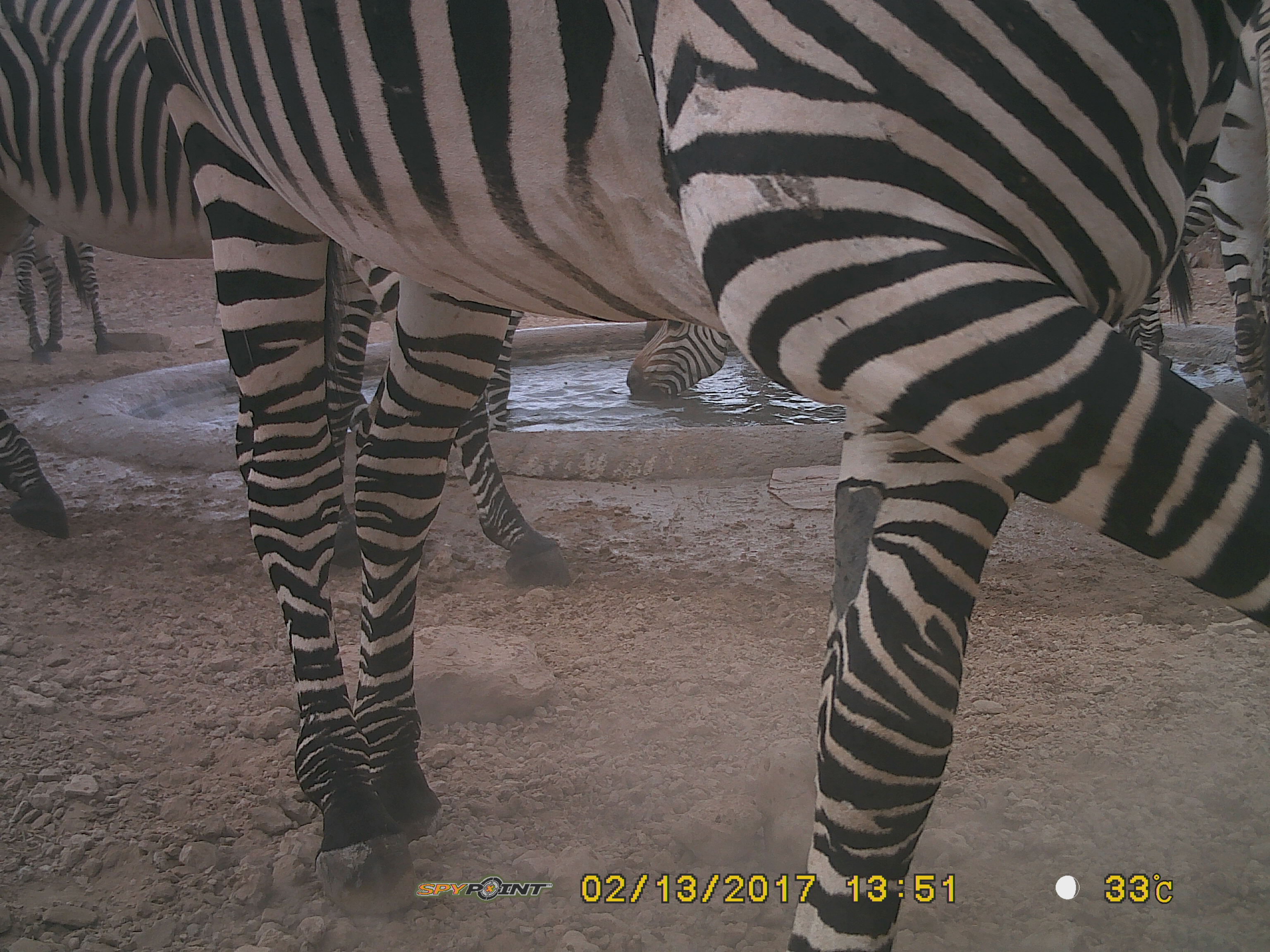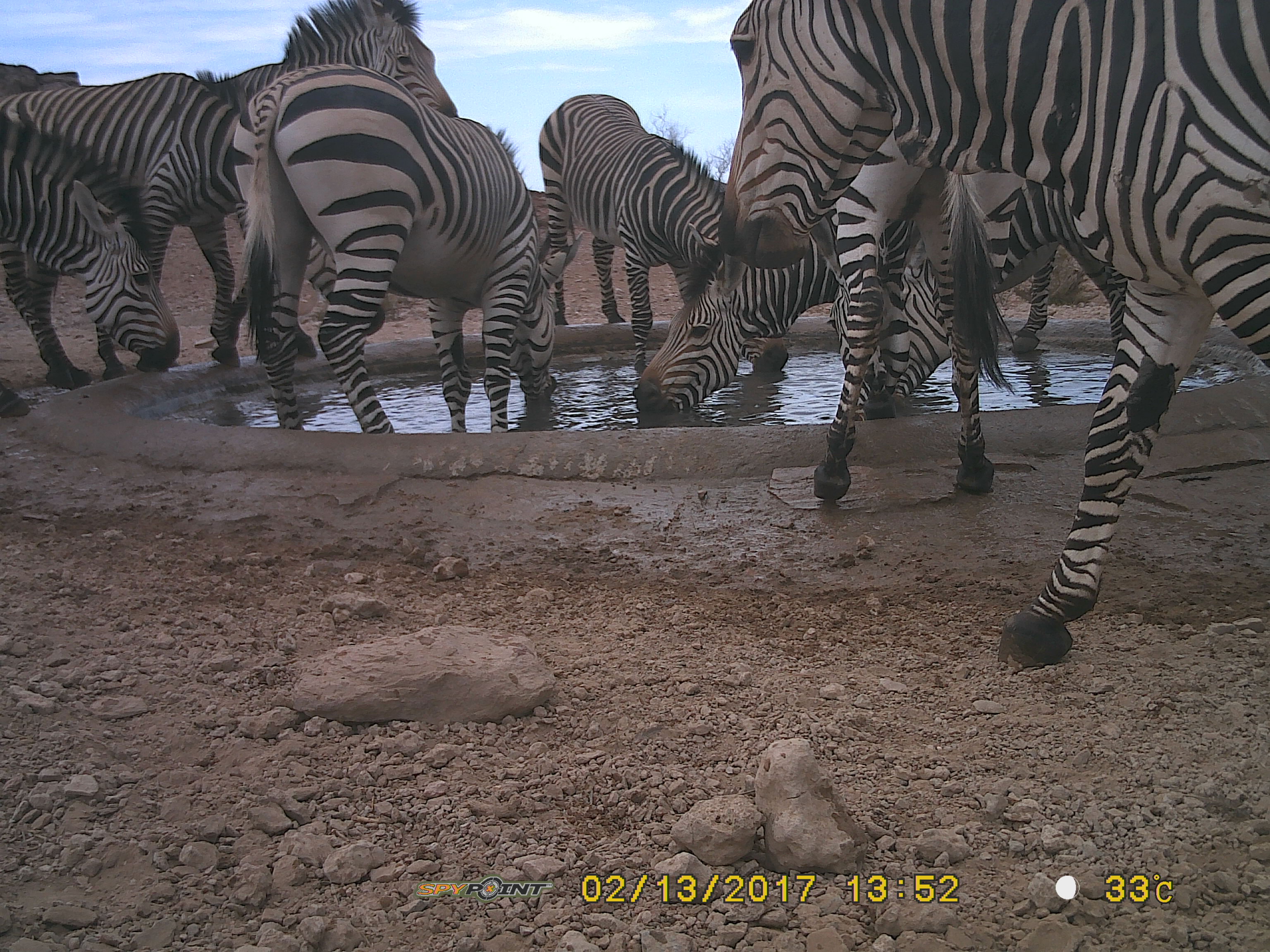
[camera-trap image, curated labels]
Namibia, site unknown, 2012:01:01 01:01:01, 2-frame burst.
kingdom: Animalia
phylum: Chordata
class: Mammalia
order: Perissodactyla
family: Equidae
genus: Equus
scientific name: Equus zebra hartmannae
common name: hartmann's mountain zebra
Equus zebra hartmannae (hartmann's mountain zebra).